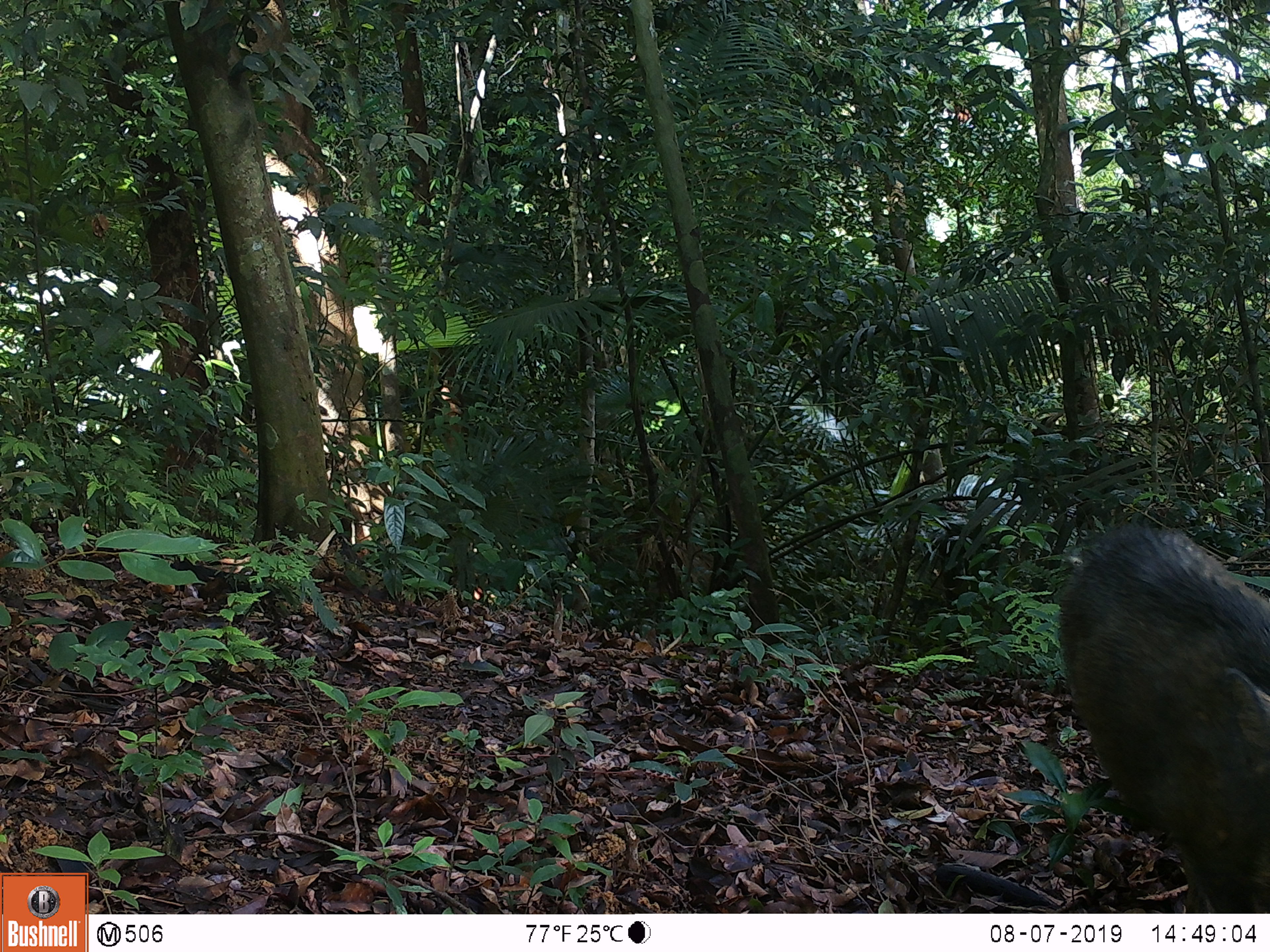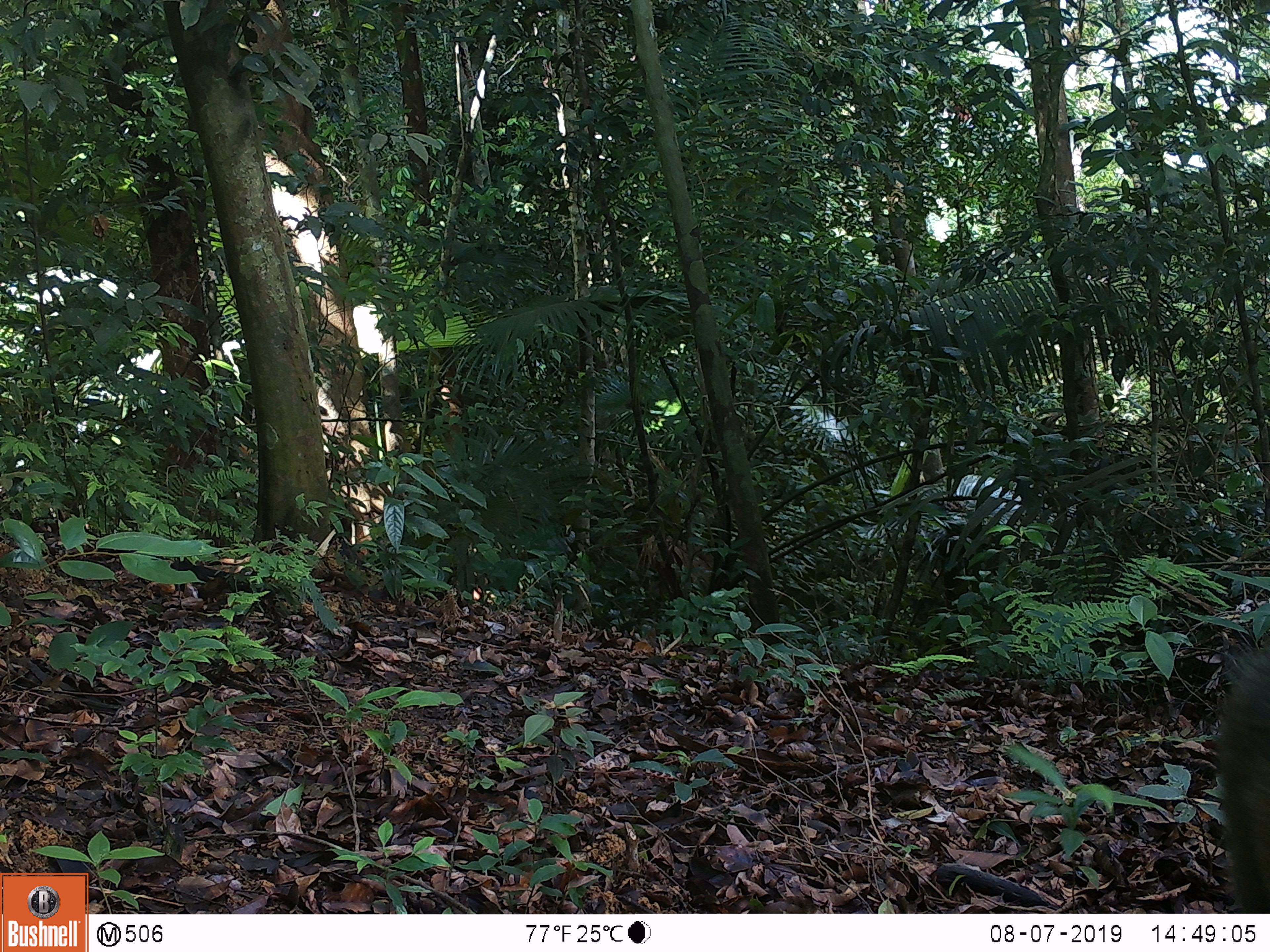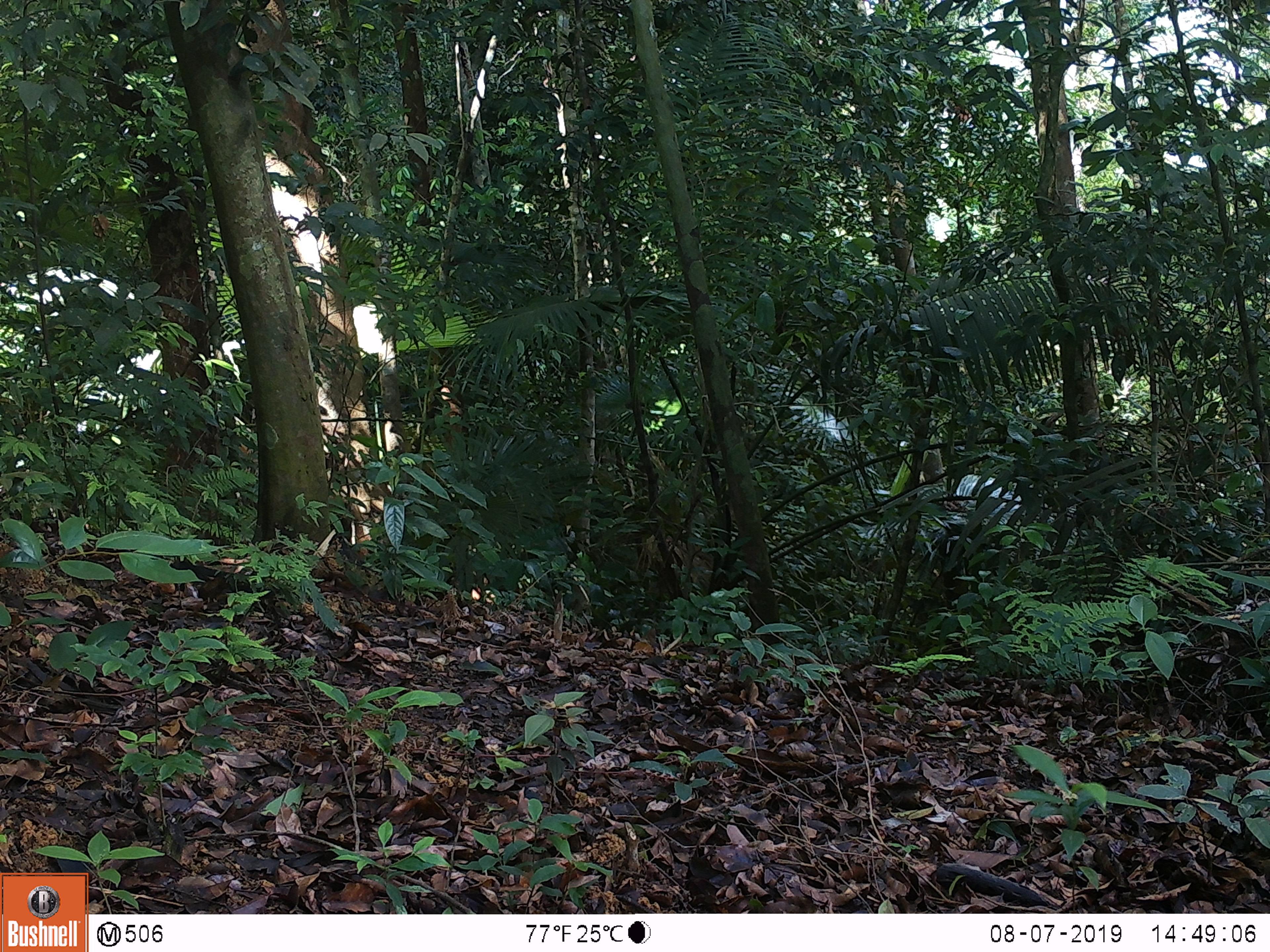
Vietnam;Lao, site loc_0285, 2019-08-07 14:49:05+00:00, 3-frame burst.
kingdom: Animalia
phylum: Chordata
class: Mammalia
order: Artiodactyla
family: Suidae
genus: Sus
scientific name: Sus scrofa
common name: eurasian wild pig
Eurasian wild pig (Sus scrofa). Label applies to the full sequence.